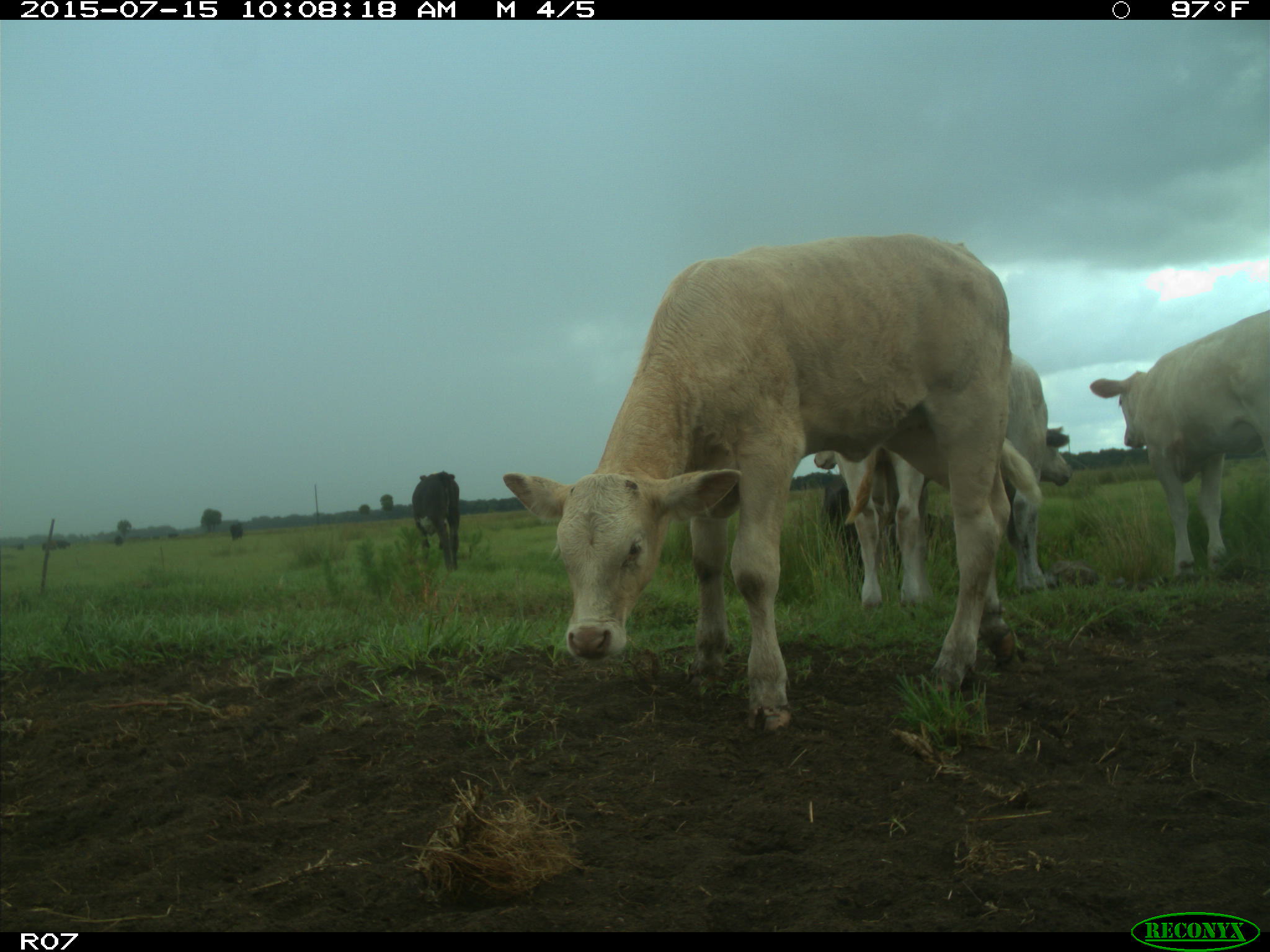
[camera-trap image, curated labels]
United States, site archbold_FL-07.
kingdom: Animalia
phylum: Chordata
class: Mammalia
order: Artiodactyla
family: Bovidae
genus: Bos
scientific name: Bos taurus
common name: domestic cow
Bos taurus (domestic cow).